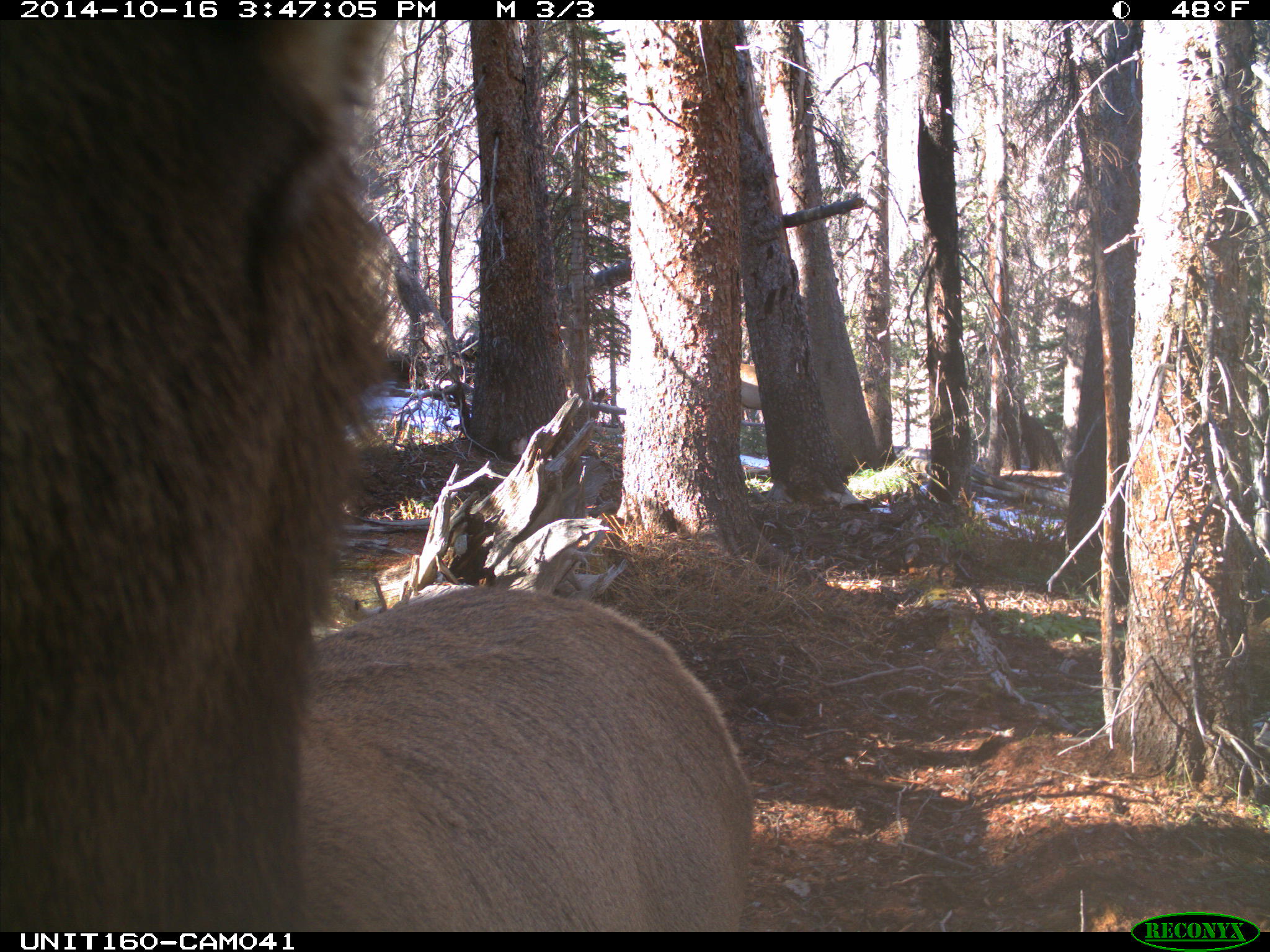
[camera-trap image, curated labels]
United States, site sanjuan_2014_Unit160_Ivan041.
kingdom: Animalia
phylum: Chordata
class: Mammalia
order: Artiodactyla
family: Cervidae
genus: Cervus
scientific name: Cervus elaphus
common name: red deer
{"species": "Cervus elaphus (red deer)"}